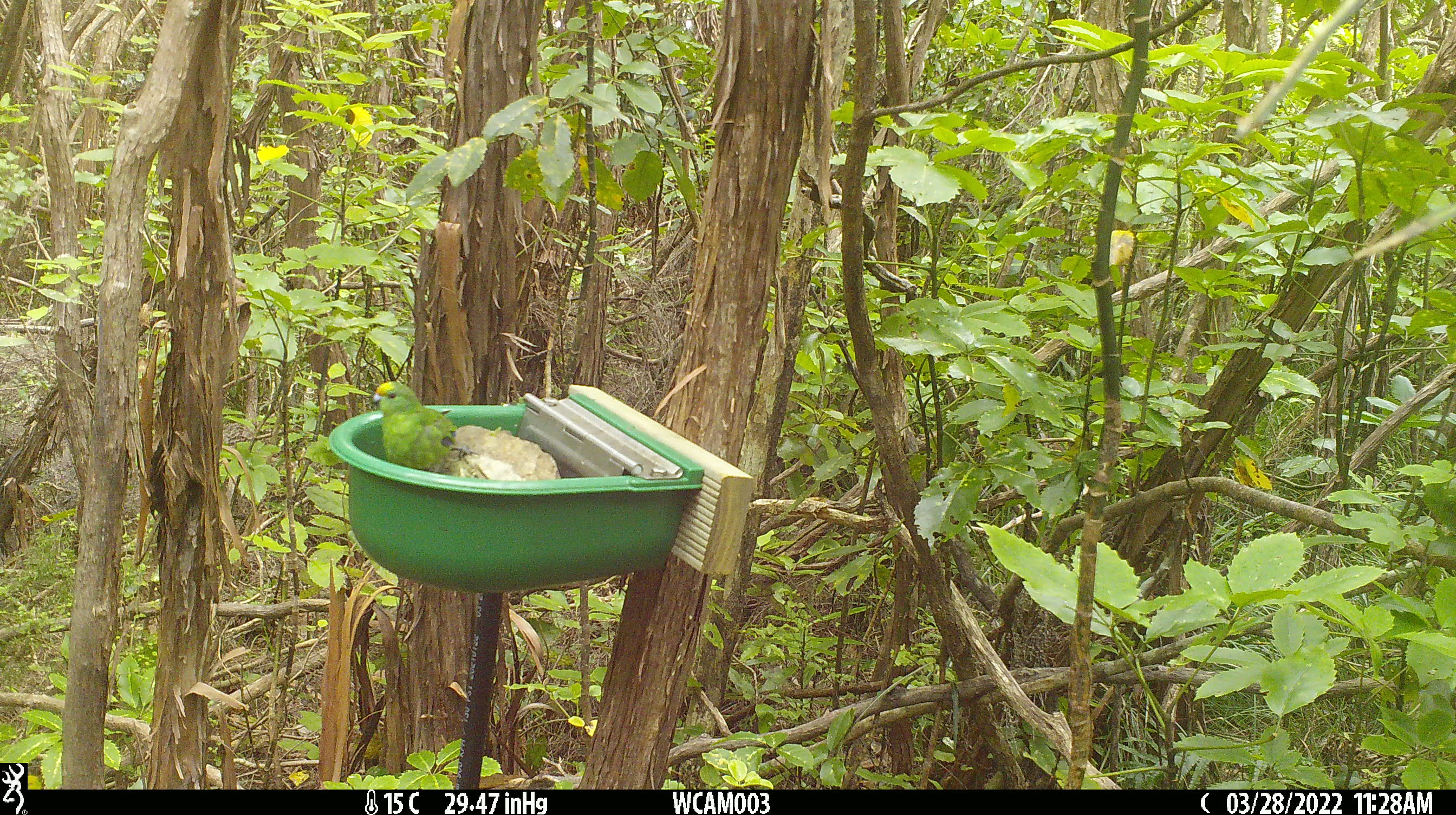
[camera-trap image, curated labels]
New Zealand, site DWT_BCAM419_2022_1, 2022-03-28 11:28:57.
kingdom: Animalia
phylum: Chordata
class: Aves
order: Psittaciformes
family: Psittaculidae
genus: Cyanoramphus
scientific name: Cyanoramphus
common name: parakeet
Parakeet (Cyanoramphus).